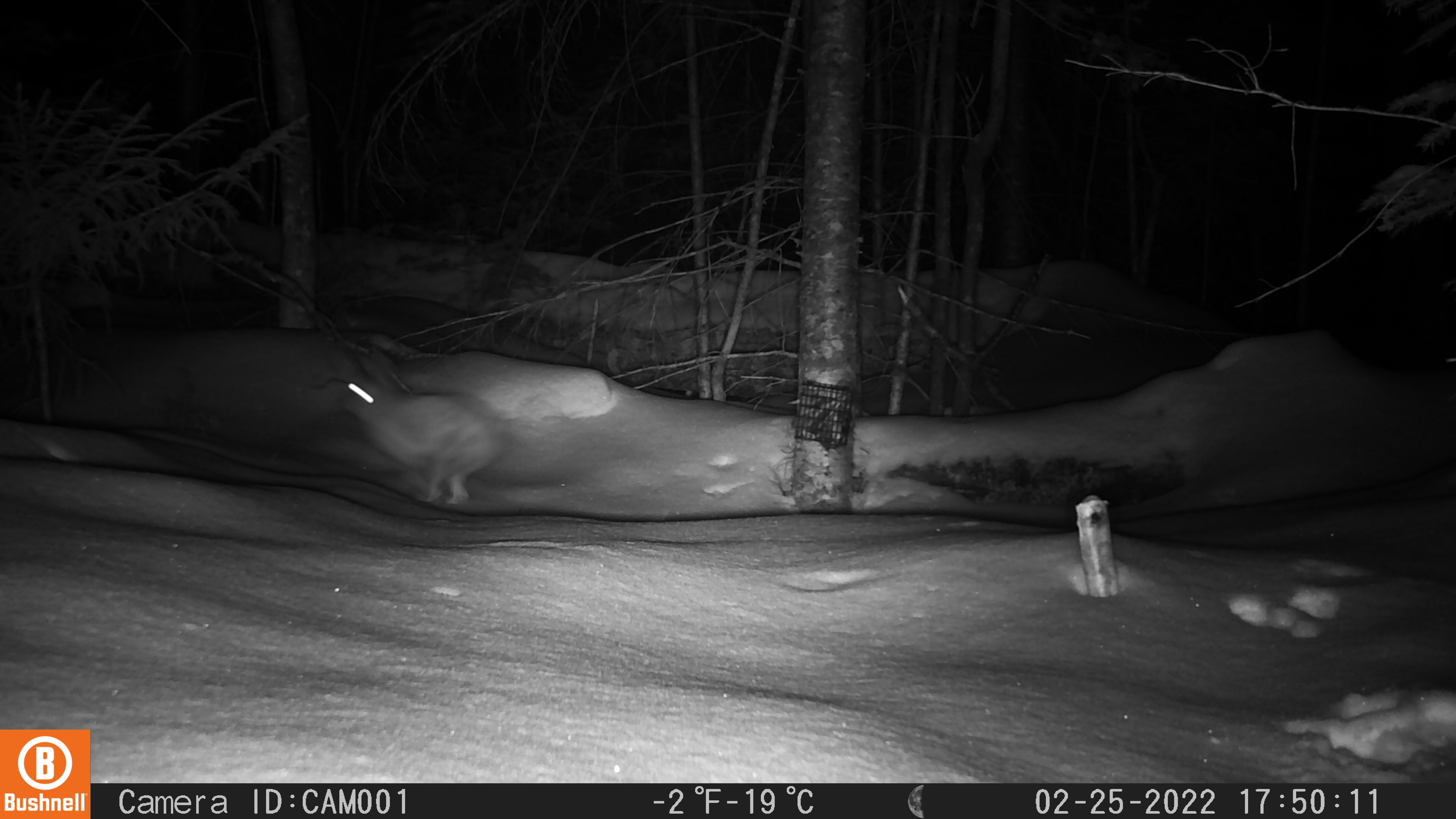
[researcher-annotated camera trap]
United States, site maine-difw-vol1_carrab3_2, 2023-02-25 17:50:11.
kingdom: Animalia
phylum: Chordata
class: Mammalia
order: Lagomorpha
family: Leporidae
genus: Lepus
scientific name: Lepus americanus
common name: snowshoe hare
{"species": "snowshoe hare (Lepus americanus)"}